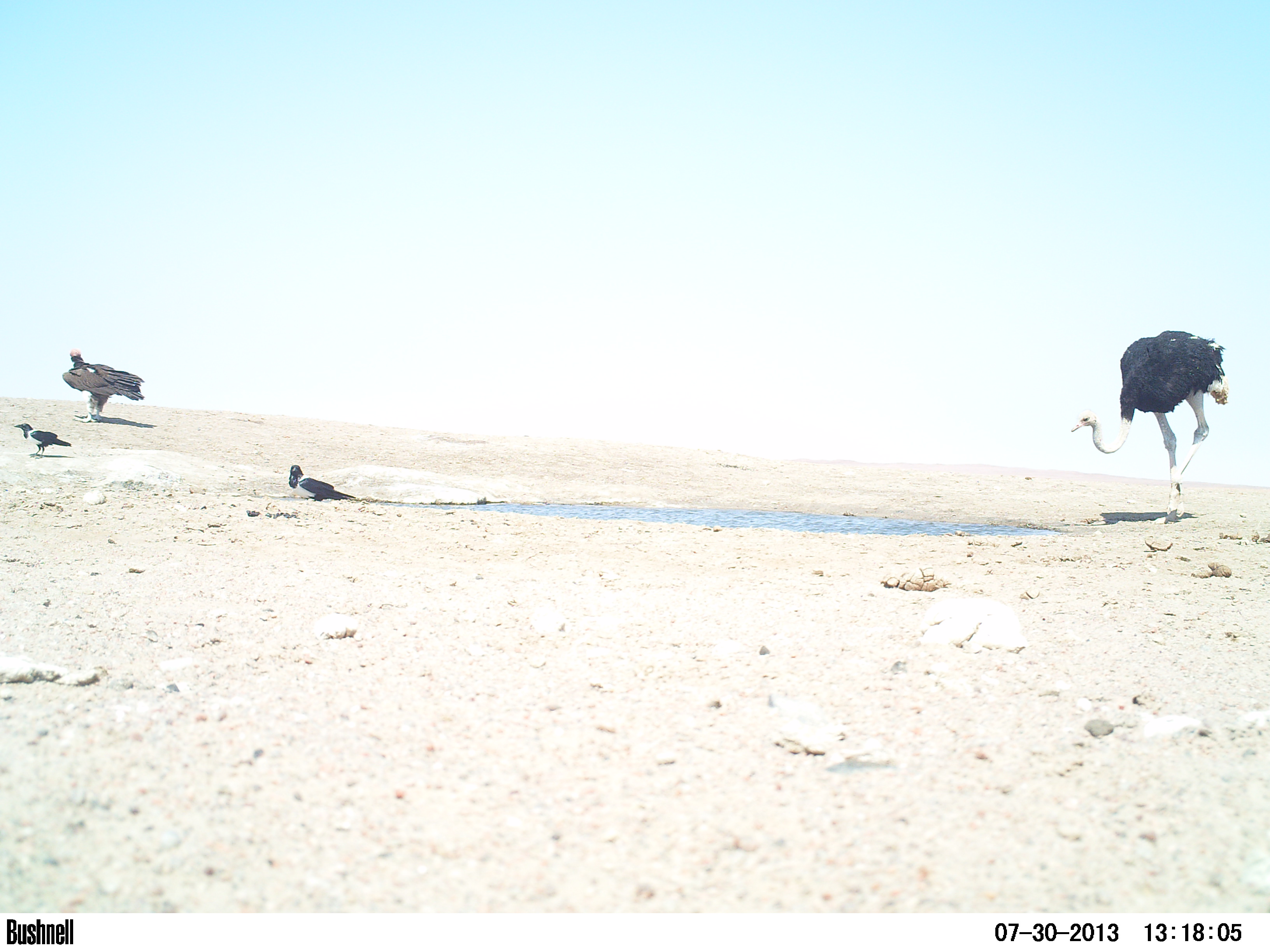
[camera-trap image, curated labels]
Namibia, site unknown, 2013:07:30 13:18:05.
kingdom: Animalia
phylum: Chordata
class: Aves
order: Struthioniformes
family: Struthionidae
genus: Struthio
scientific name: Struthio camelus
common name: common ostrich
Struthio camelus (common ostrich).